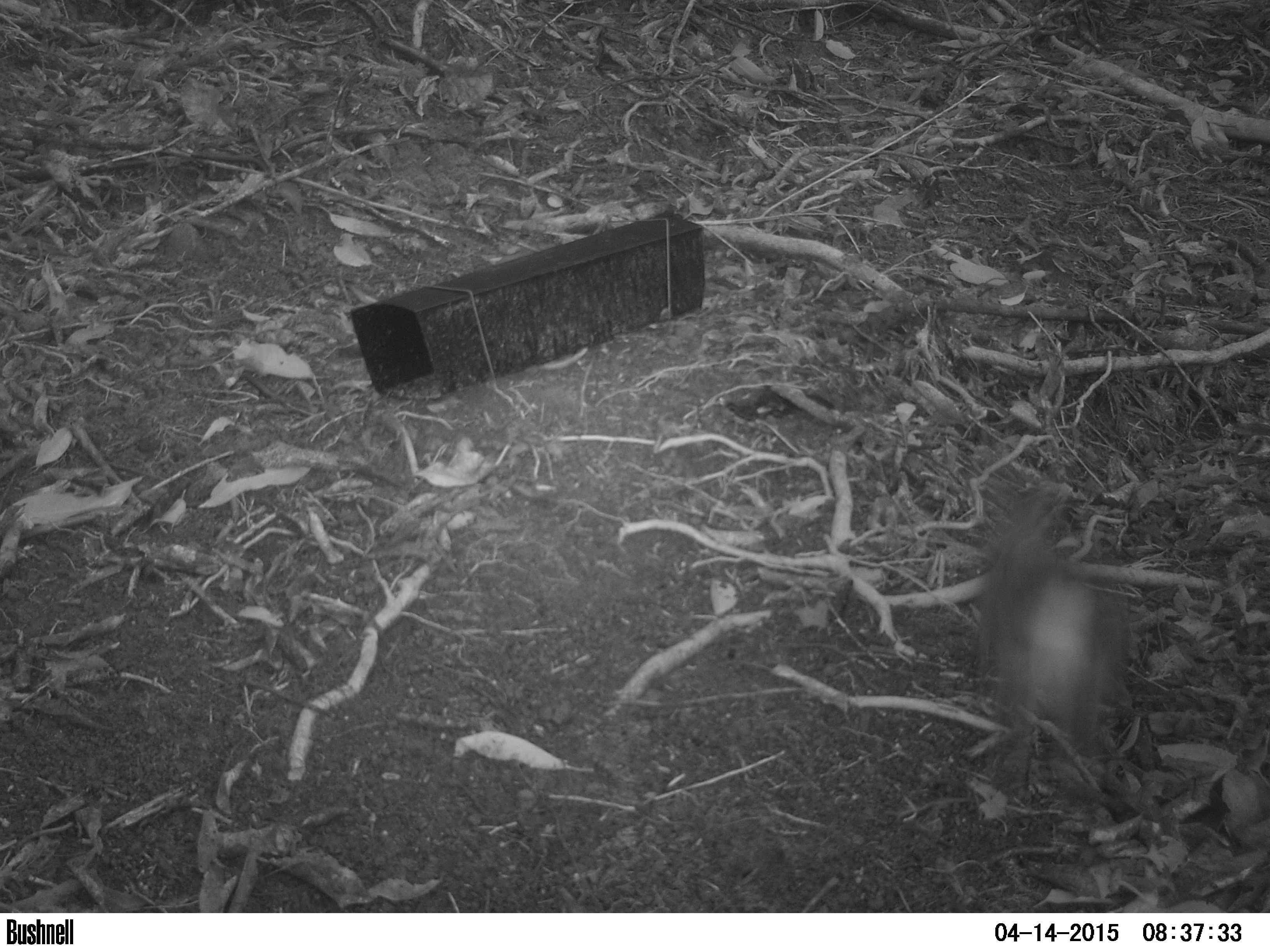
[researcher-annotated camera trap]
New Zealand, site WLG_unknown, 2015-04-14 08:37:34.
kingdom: Animalia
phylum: Chordata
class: Mammalia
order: Lagomorpha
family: Leporidae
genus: Oryctolagus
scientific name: Oryctolagus cuniculus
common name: european rabbit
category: rabbit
Rabbit (european rabbit) (Oryctolagus cuniculus).